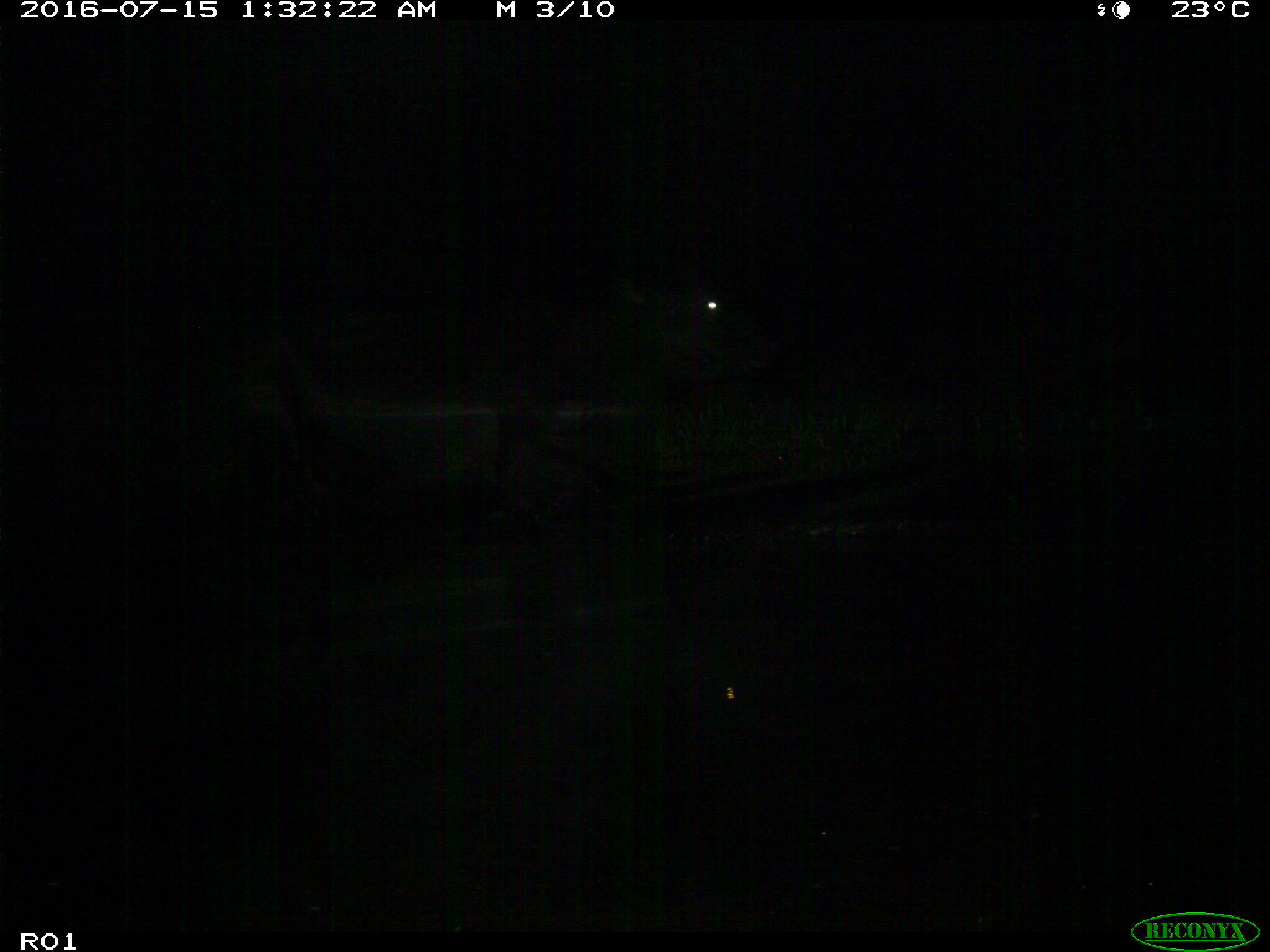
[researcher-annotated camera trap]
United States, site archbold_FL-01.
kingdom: Animalia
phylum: Chordata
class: Mammalia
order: Artiodactyla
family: Bovidae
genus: Bos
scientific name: Bos taurus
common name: domestic cow